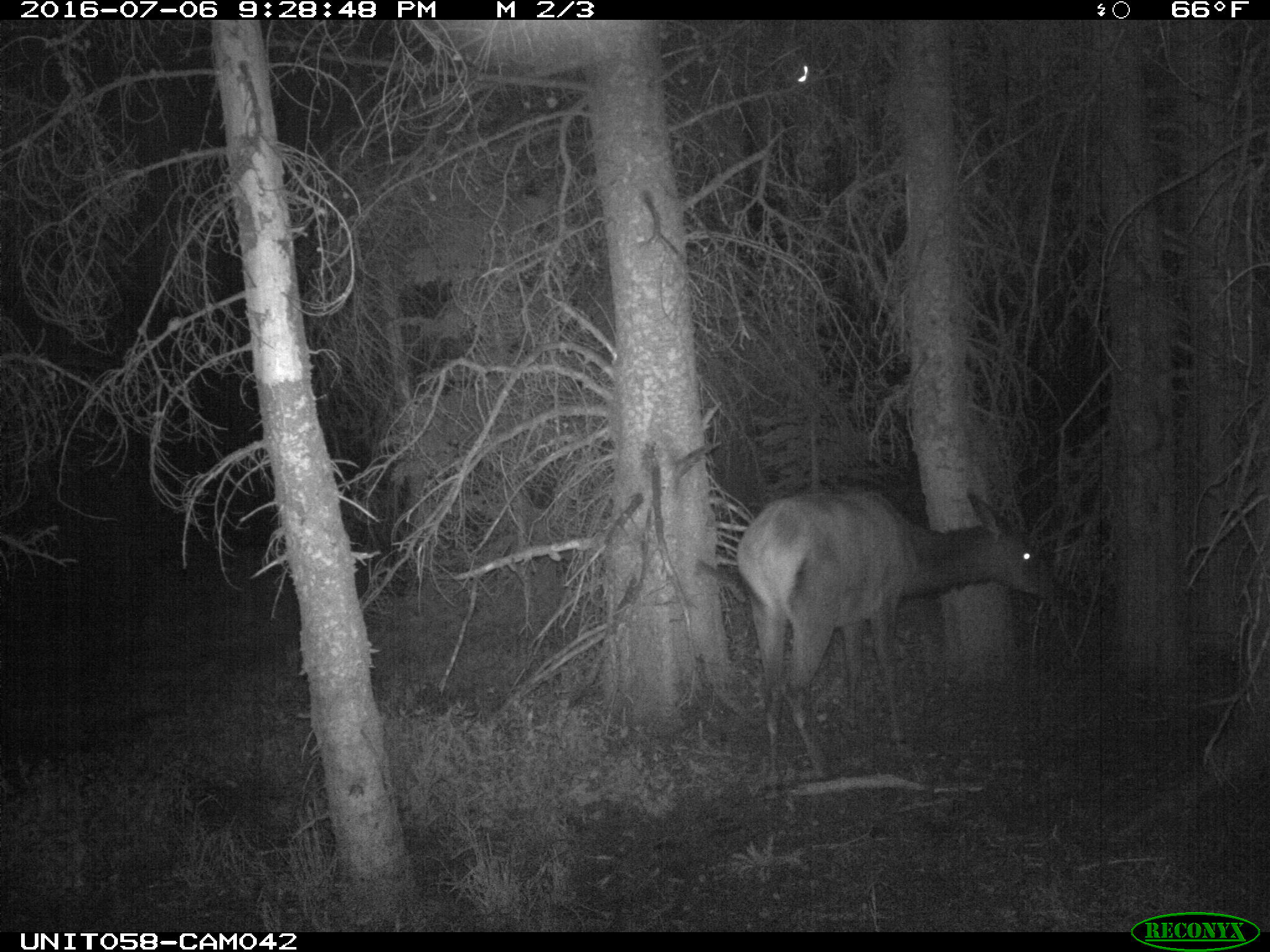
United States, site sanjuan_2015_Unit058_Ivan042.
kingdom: Animalia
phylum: Chordata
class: Mammalia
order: Artiodactyla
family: Cervidae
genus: Cervus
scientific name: Cervus elaphus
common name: red deer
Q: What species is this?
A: Cervus elaphus (red deer).